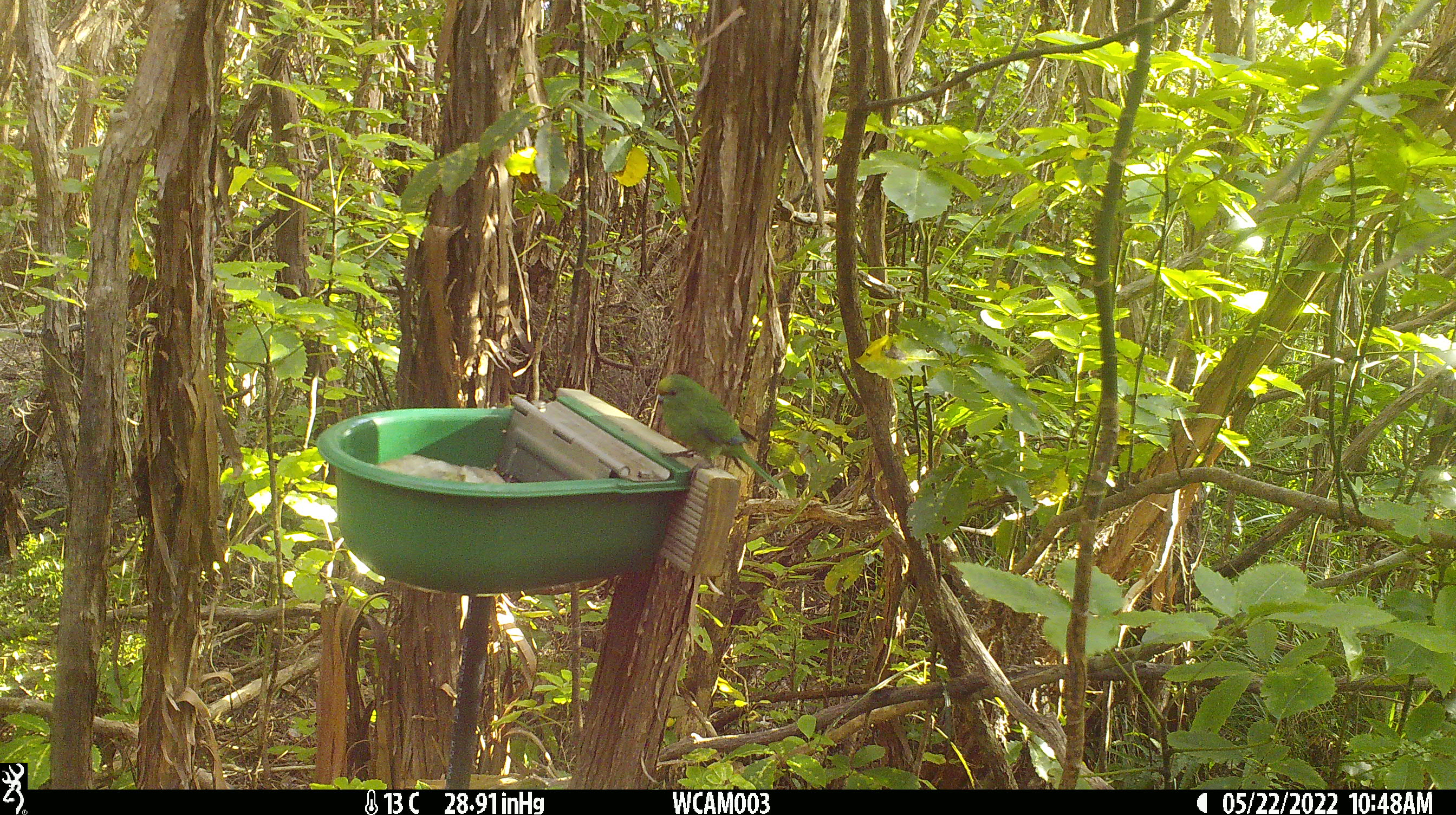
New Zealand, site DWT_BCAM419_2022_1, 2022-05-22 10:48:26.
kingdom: Animalia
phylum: Chordata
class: Aves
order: Psittaciformes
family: Psittaculidae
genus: Cyanoramphus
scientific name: Cyanoramphus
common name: parakeet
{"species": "parakeet (Cyanoramphus)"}